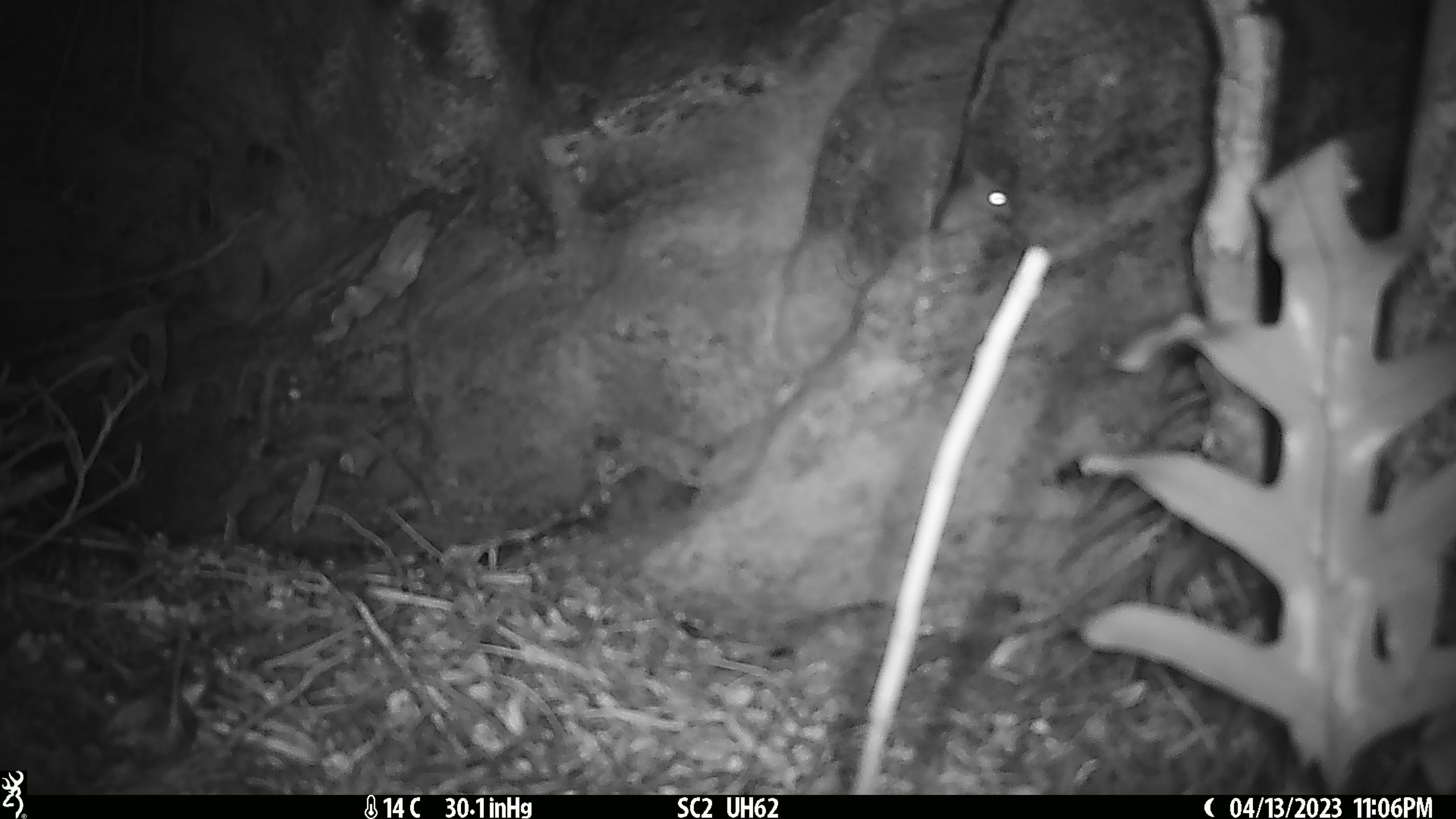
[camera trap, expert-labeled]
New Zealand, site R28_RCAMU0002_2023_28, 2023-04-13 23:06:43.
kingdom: Animalia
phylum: Chordata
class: Mammalia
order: Rodentia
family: Muridae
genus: Mus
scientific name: Mus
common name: mouse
Mouse (Mus).